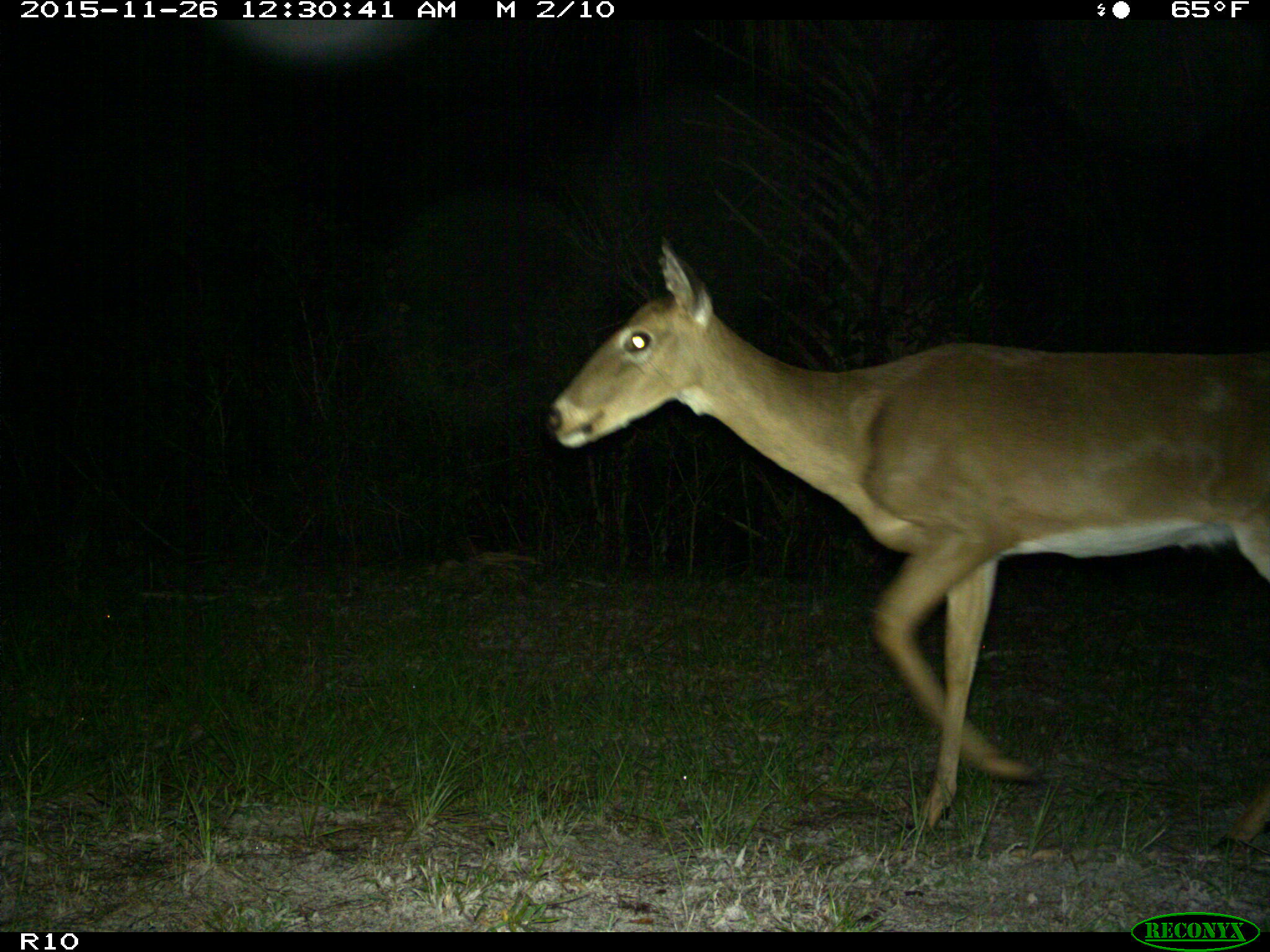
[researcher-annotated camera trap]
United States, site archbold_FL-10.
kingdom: Animalia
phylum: Chordata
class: Mammalia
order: Artiodactyla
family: Cervidae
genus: Odocoileus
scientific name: Odocoileus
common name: deer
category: unidentified deer